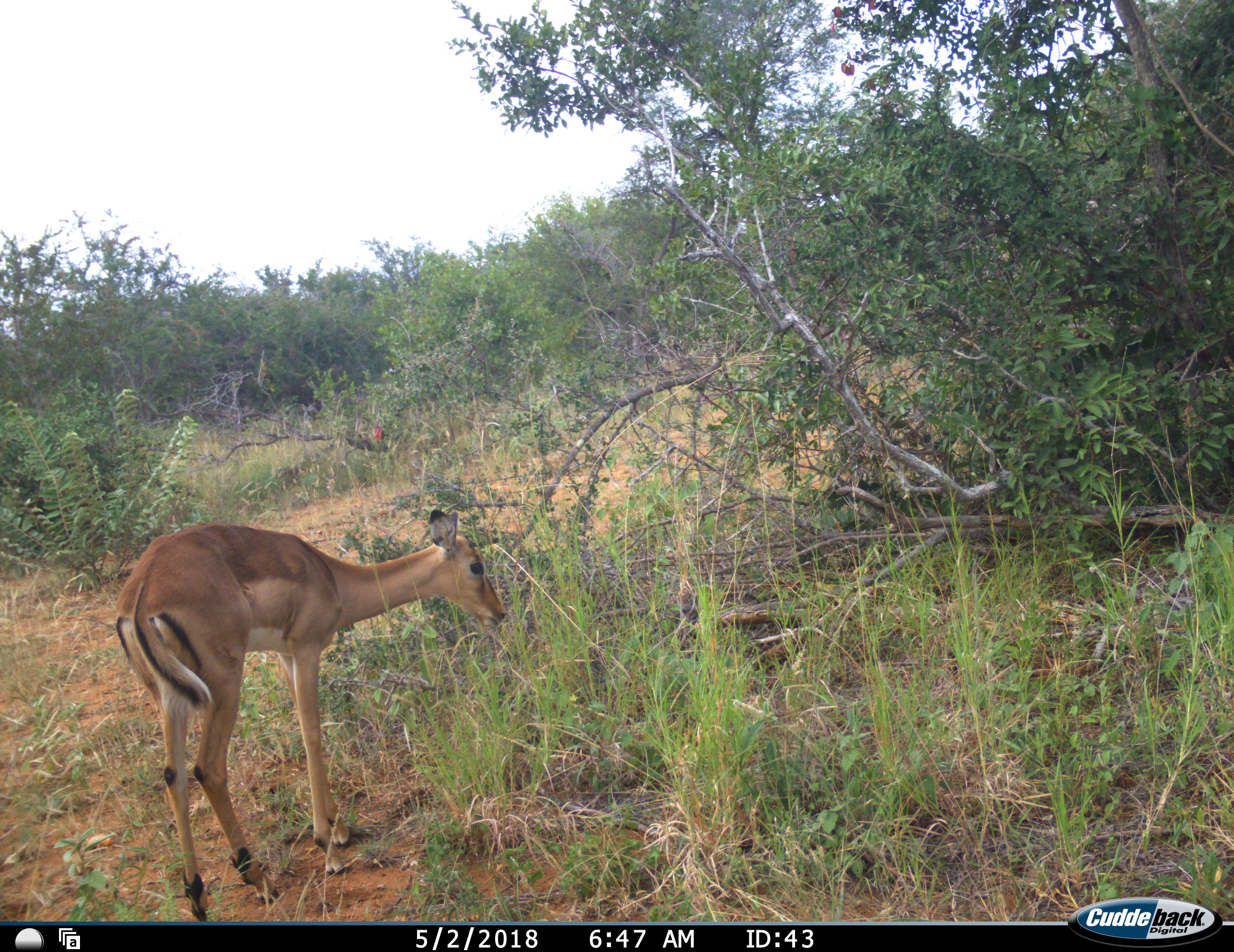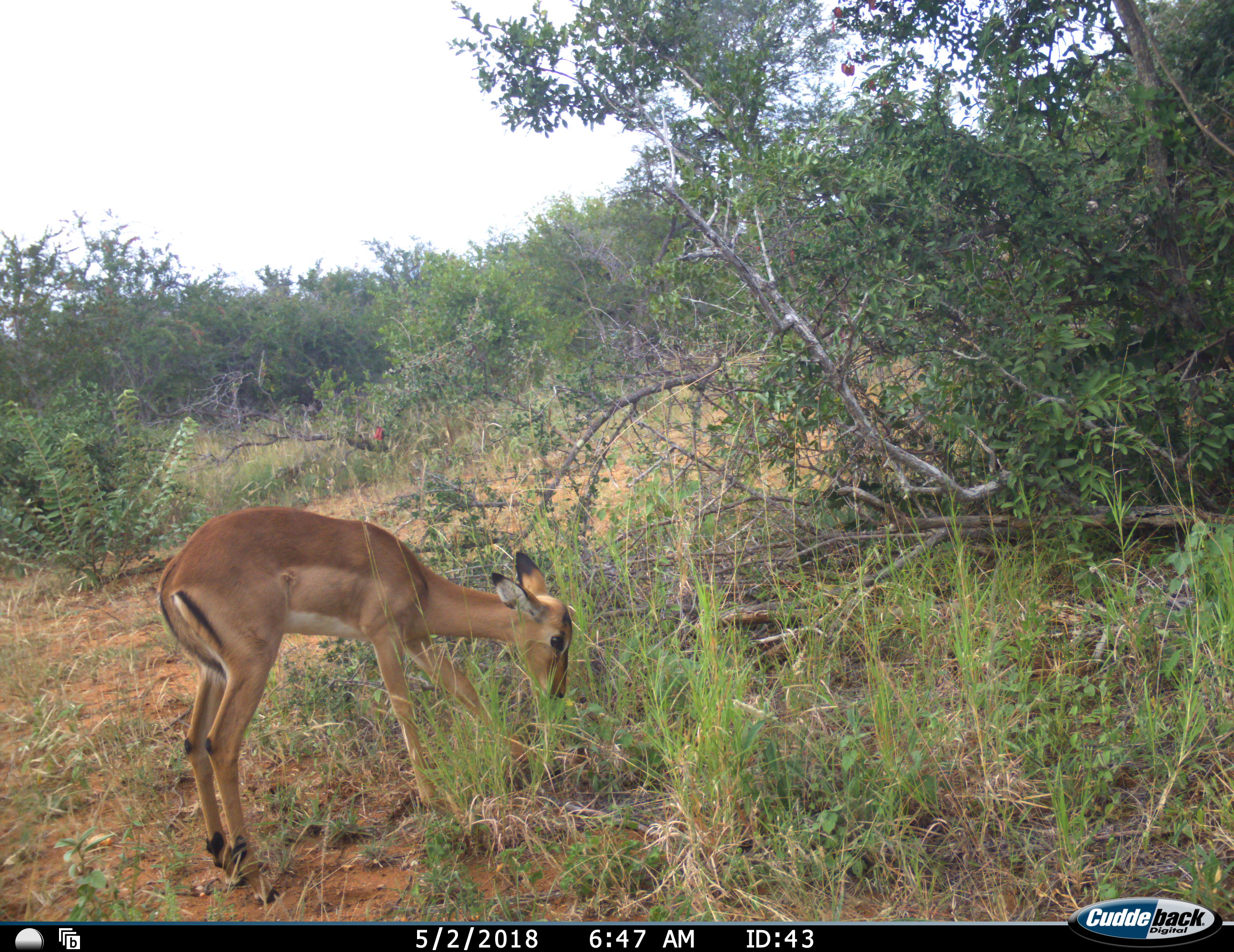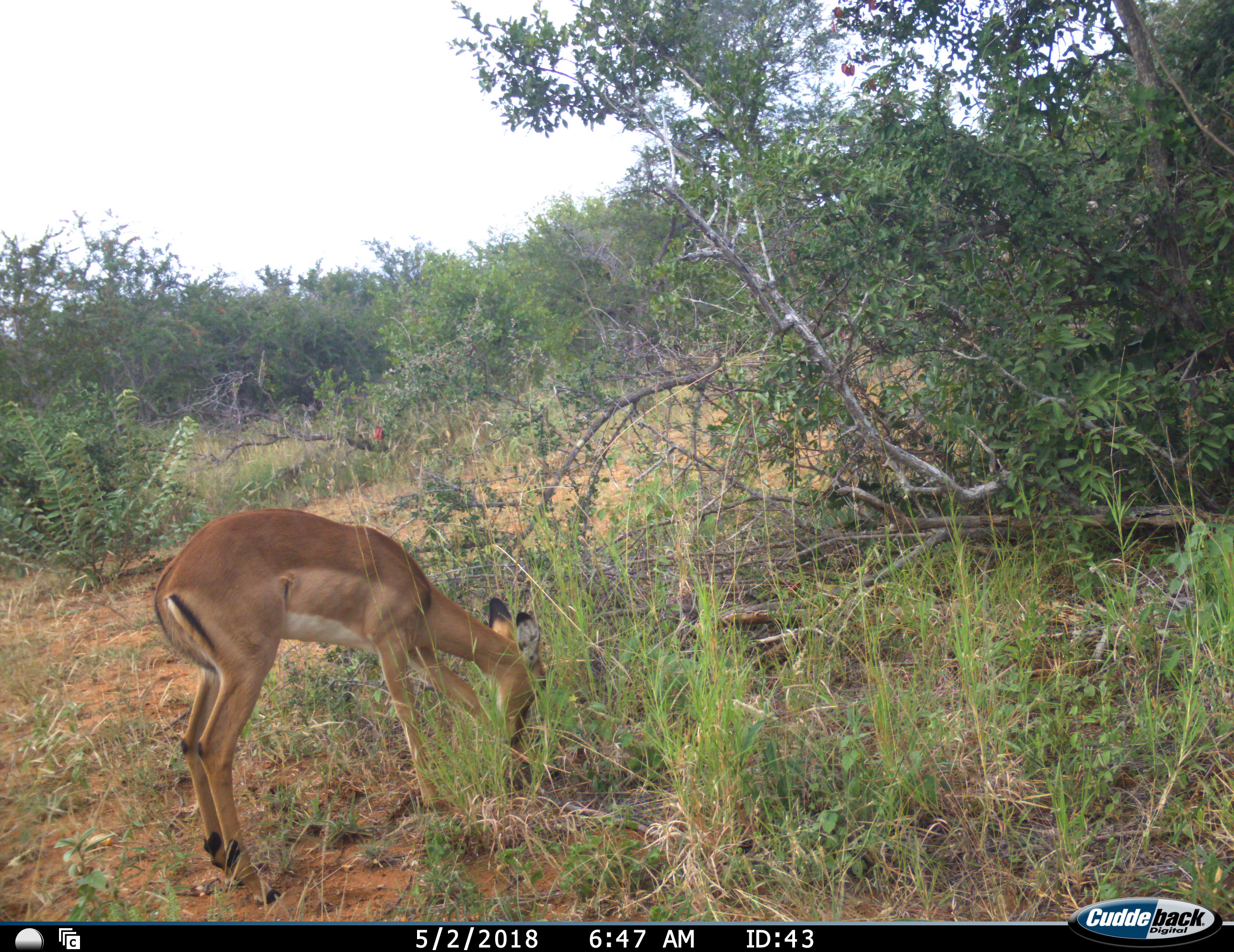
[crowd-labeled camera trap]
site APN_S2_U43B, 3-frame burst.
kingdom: Animalia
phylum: Chordata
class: Mammalia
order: Artiodactyla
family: Bovidae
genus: Aepyceros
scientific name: Aepyceros melampus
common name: impala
Impala (Aepyceros melampus), count 1. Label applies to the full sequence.